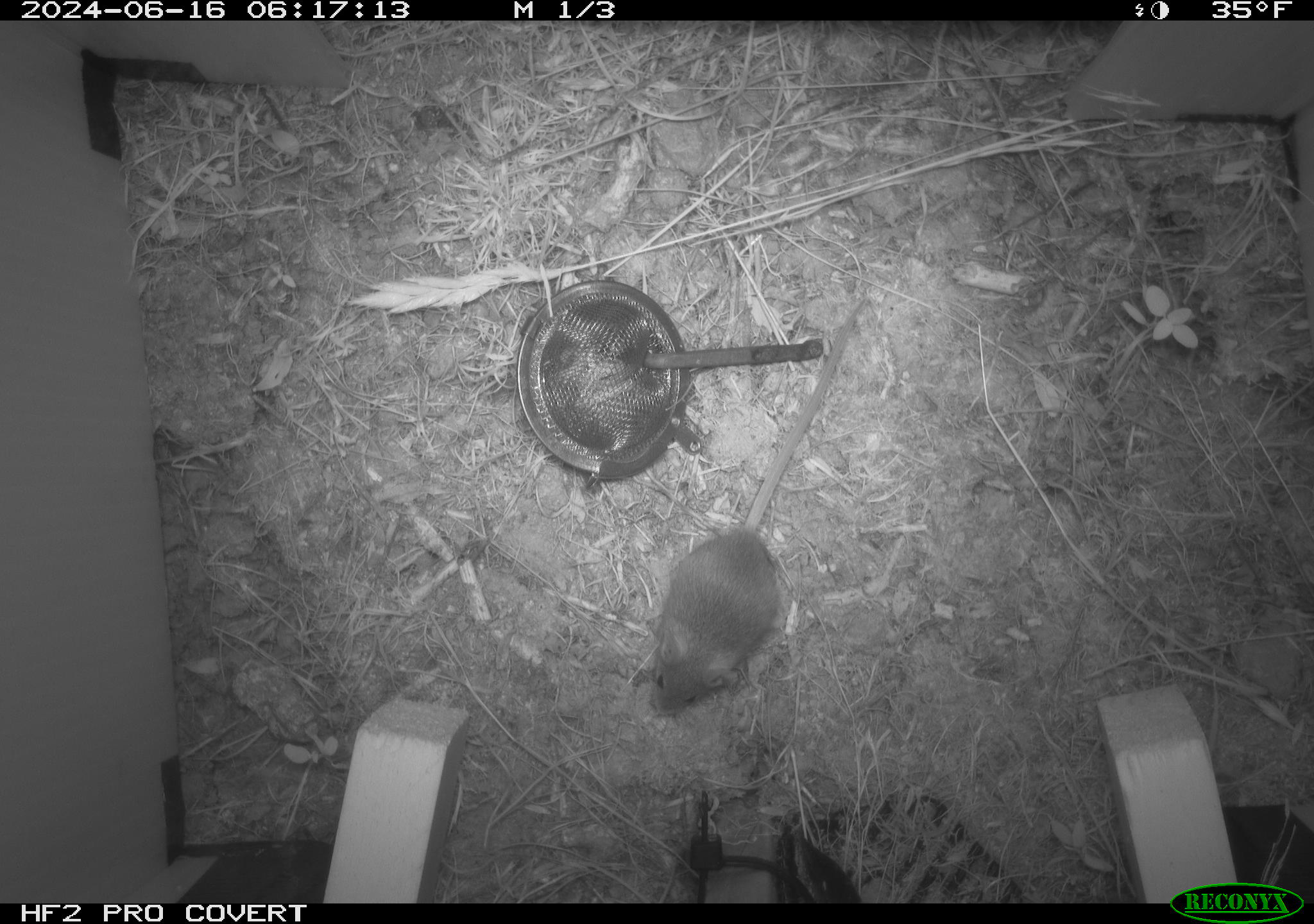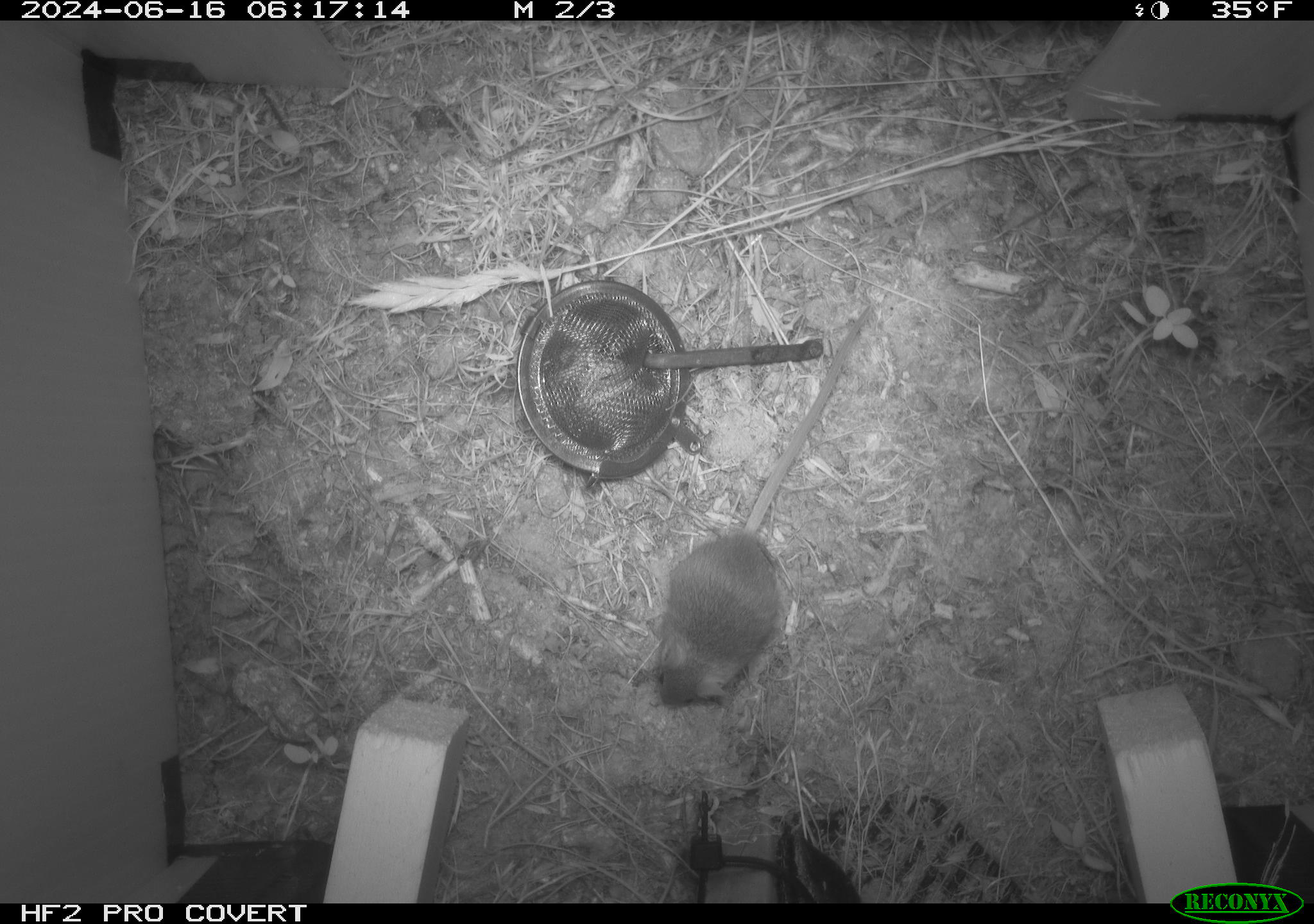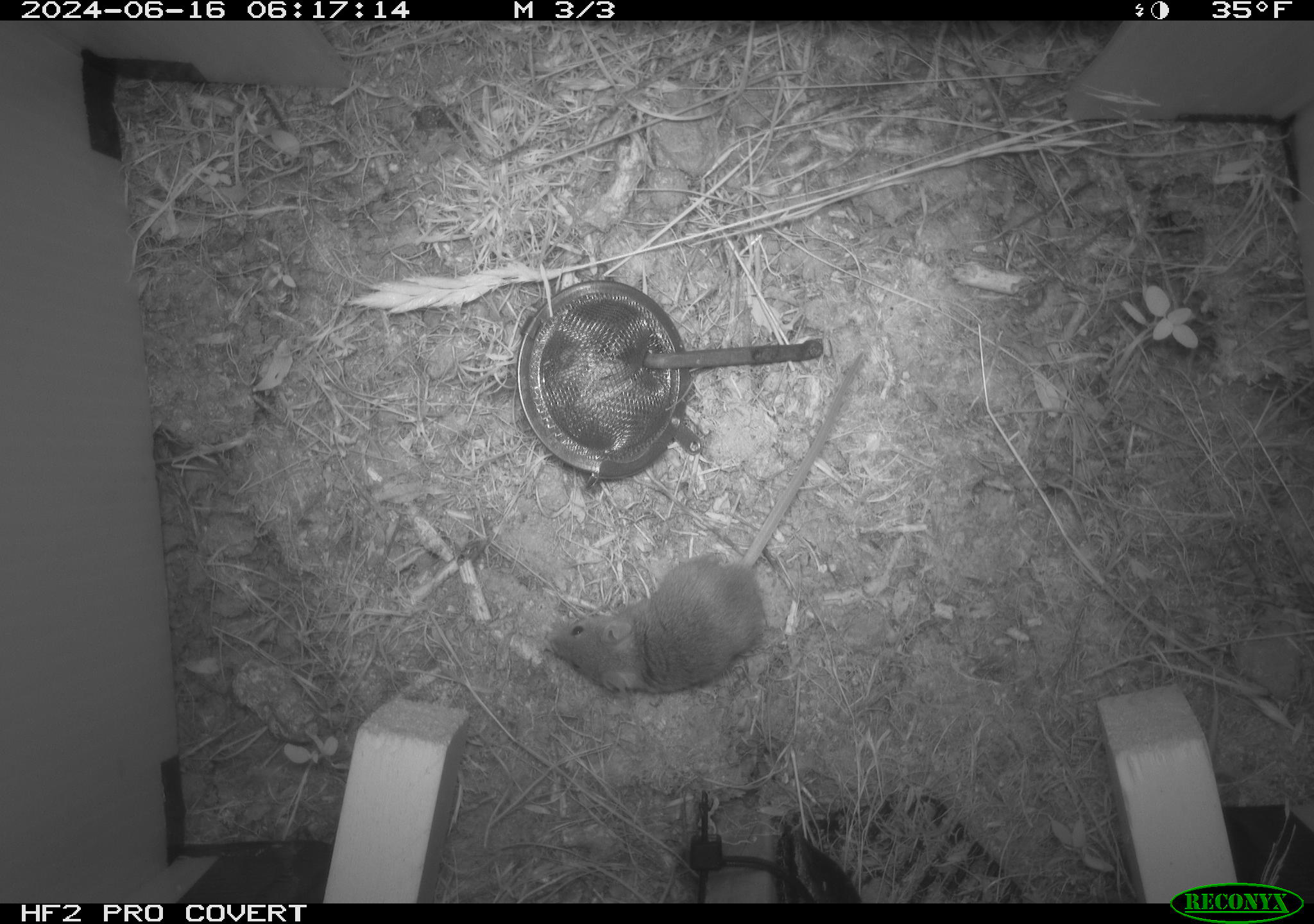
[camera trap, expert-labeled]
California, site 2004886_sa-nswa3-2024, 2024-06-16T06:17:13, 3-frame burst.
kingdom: Animalia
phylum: Chordata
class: Mammalia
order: Rodentia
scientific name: Rodentia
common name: rodent